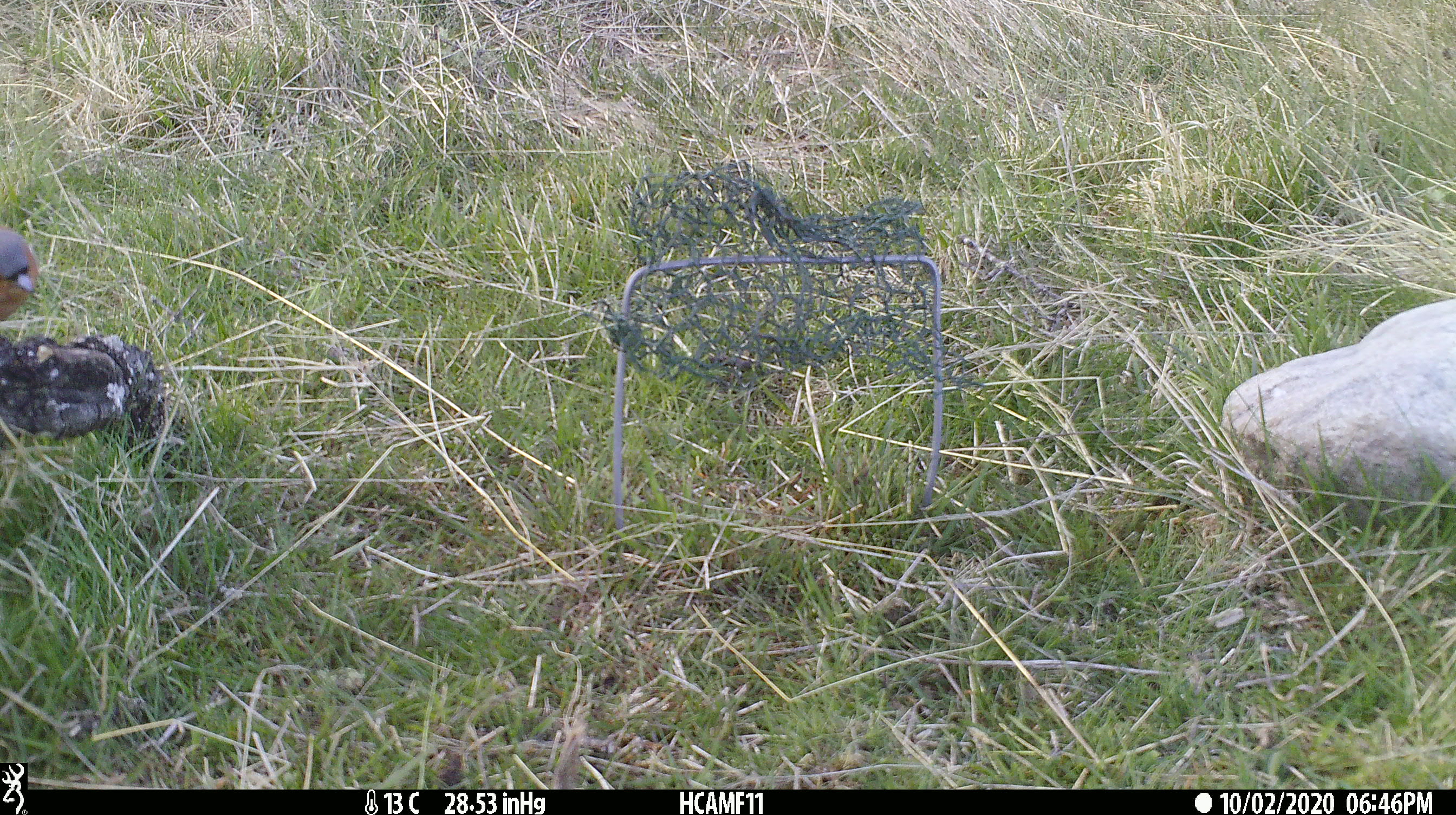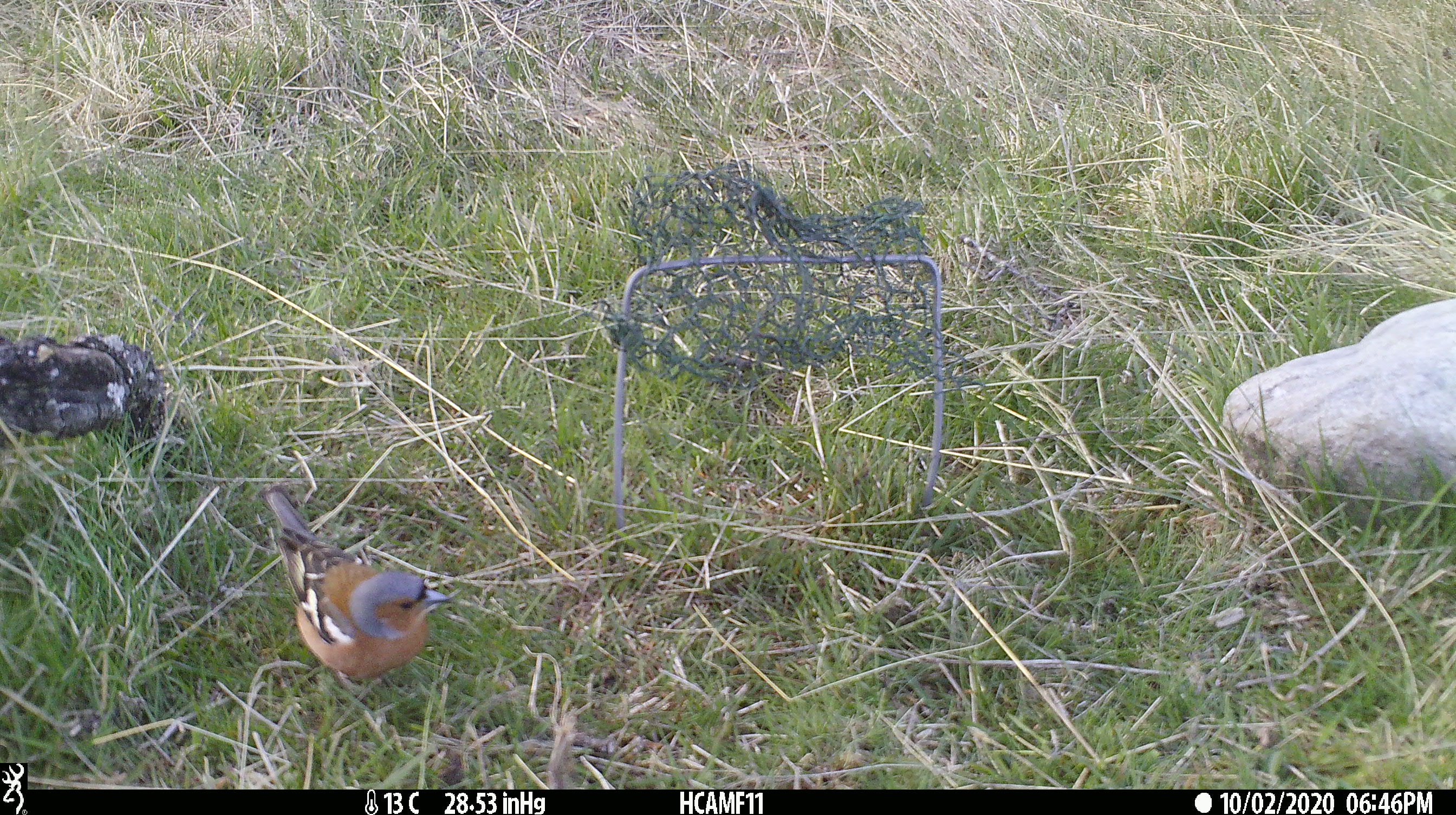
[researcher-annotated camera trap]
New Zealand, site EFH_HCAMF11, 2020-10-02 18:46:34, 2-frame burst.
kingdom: Animalia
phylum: Chordata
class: Aves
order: Passeriformes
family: Fringillidae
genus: Fringilla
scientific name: Fringilla coelebs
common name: common chaffinch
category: chaffinch